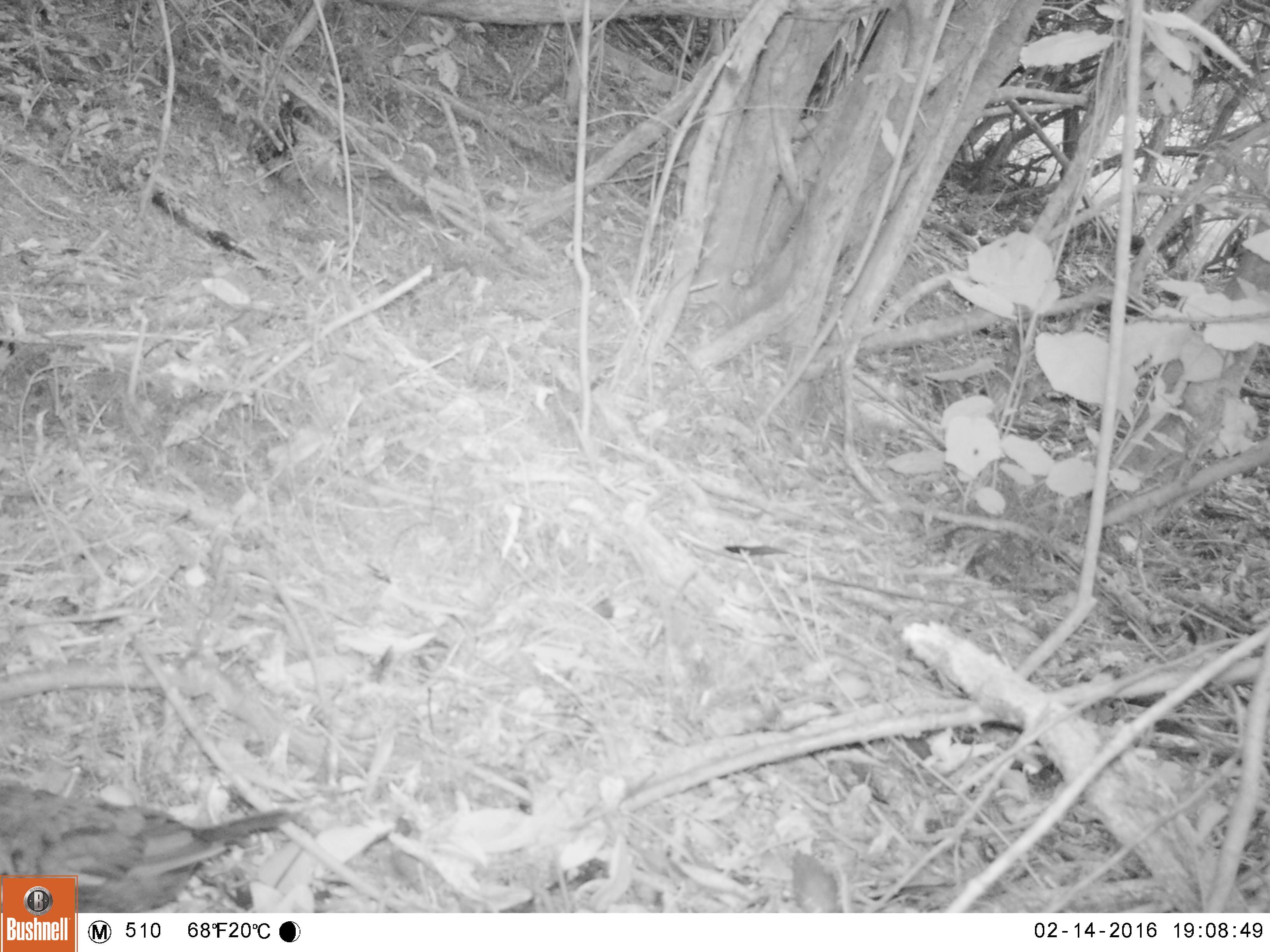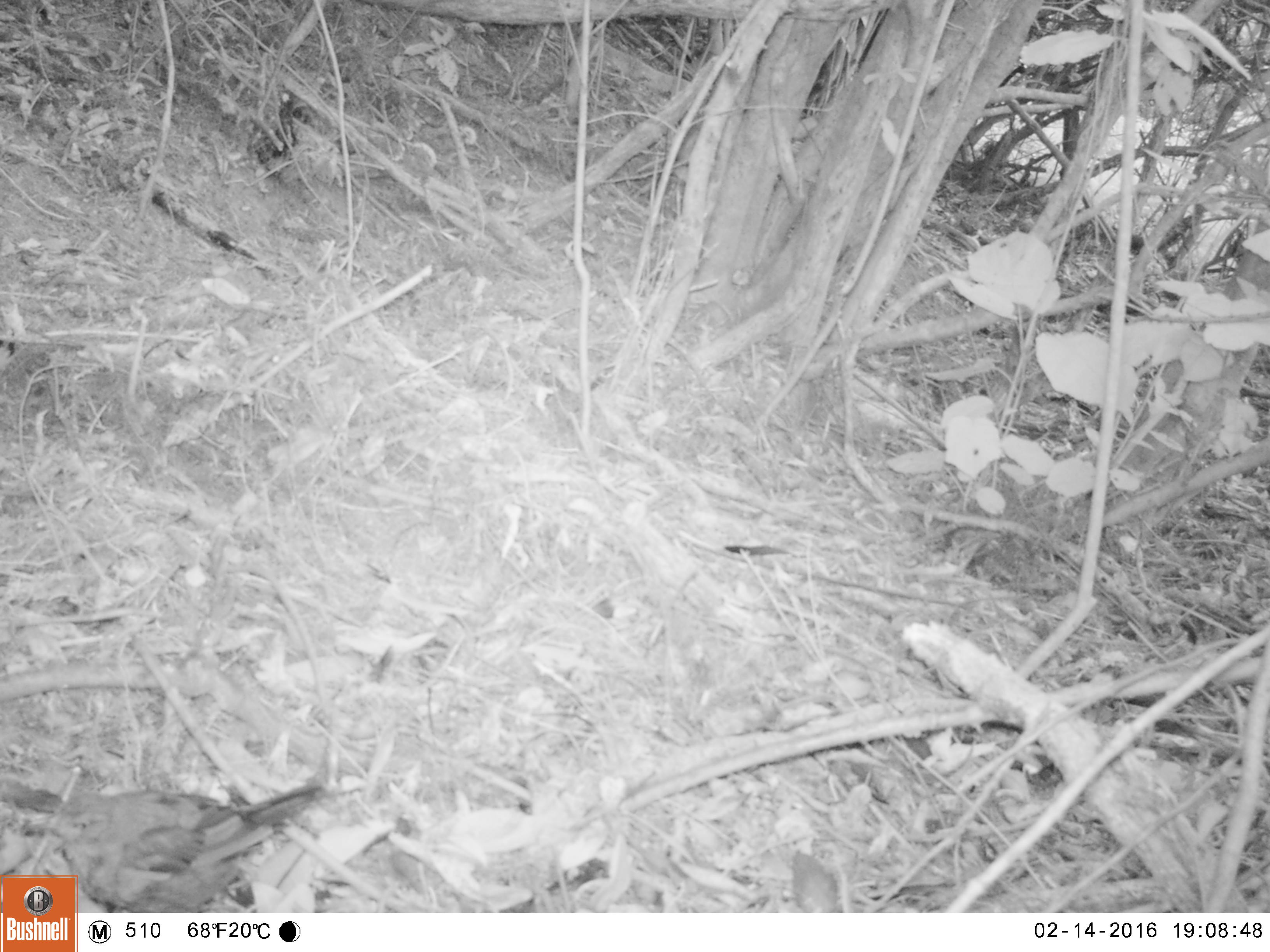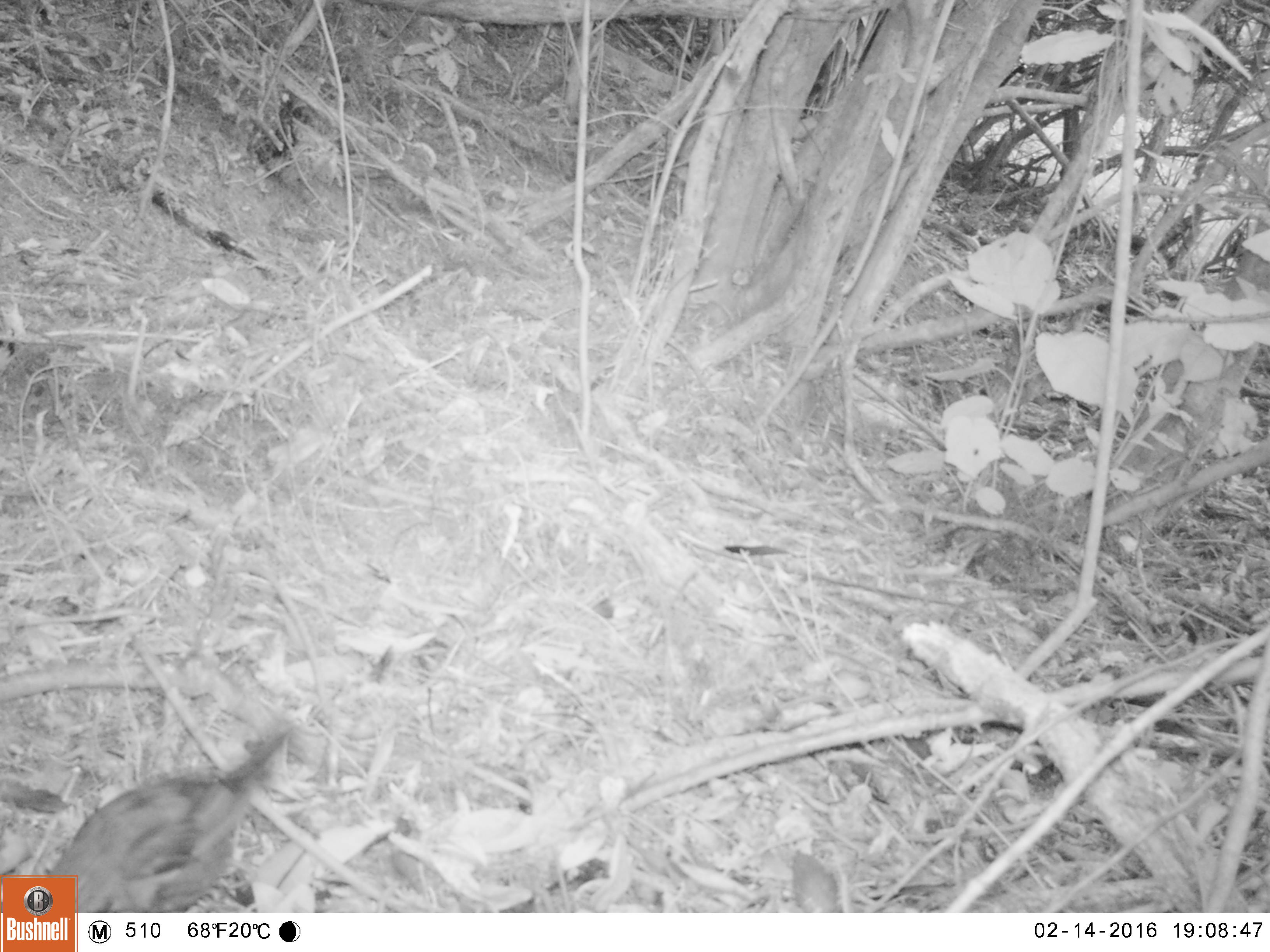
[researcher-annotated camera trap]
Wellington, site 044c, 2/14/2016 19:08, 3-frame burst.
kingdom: Animalia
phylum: Chordata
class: Aves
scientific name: Aves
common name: bird